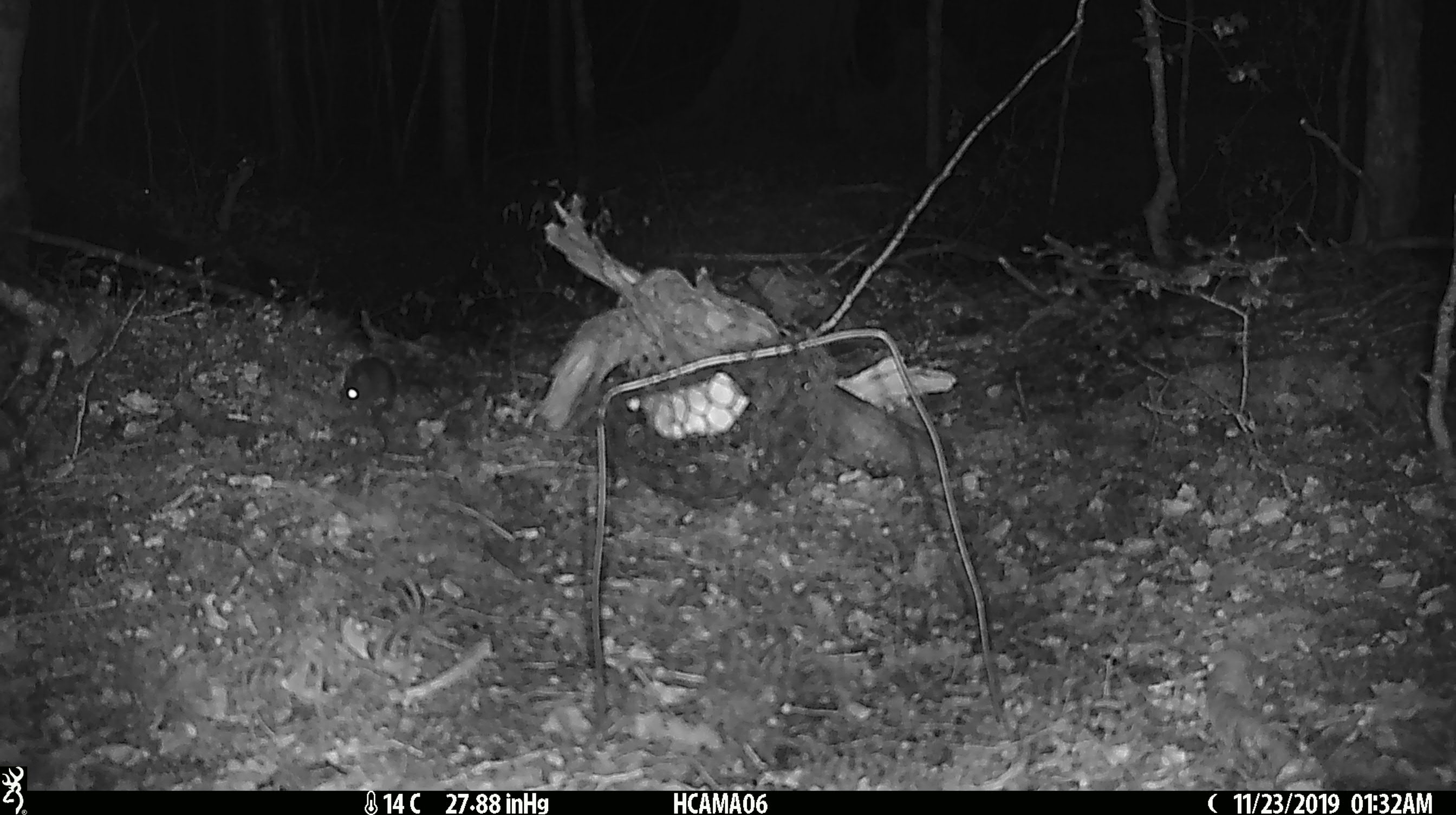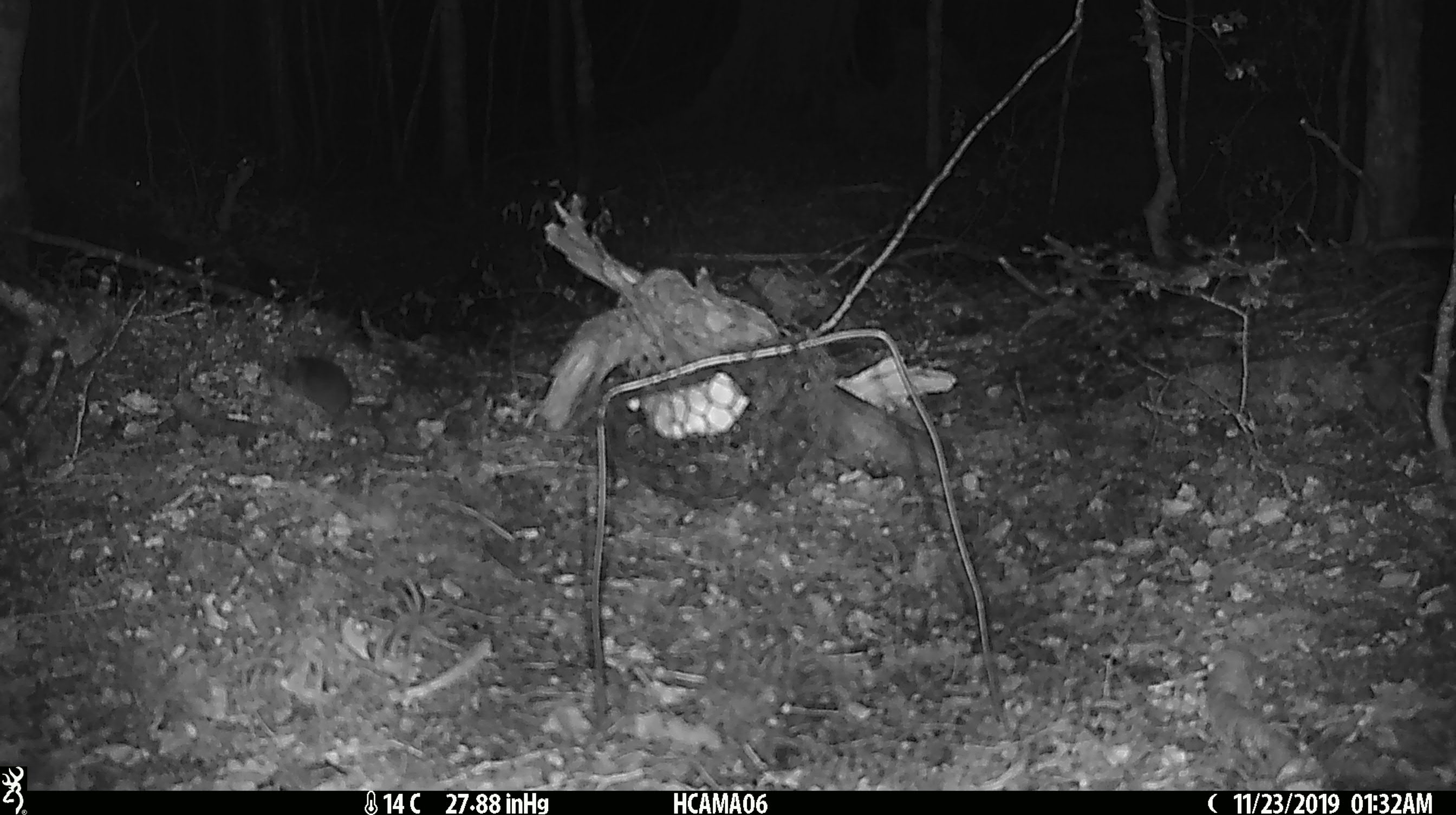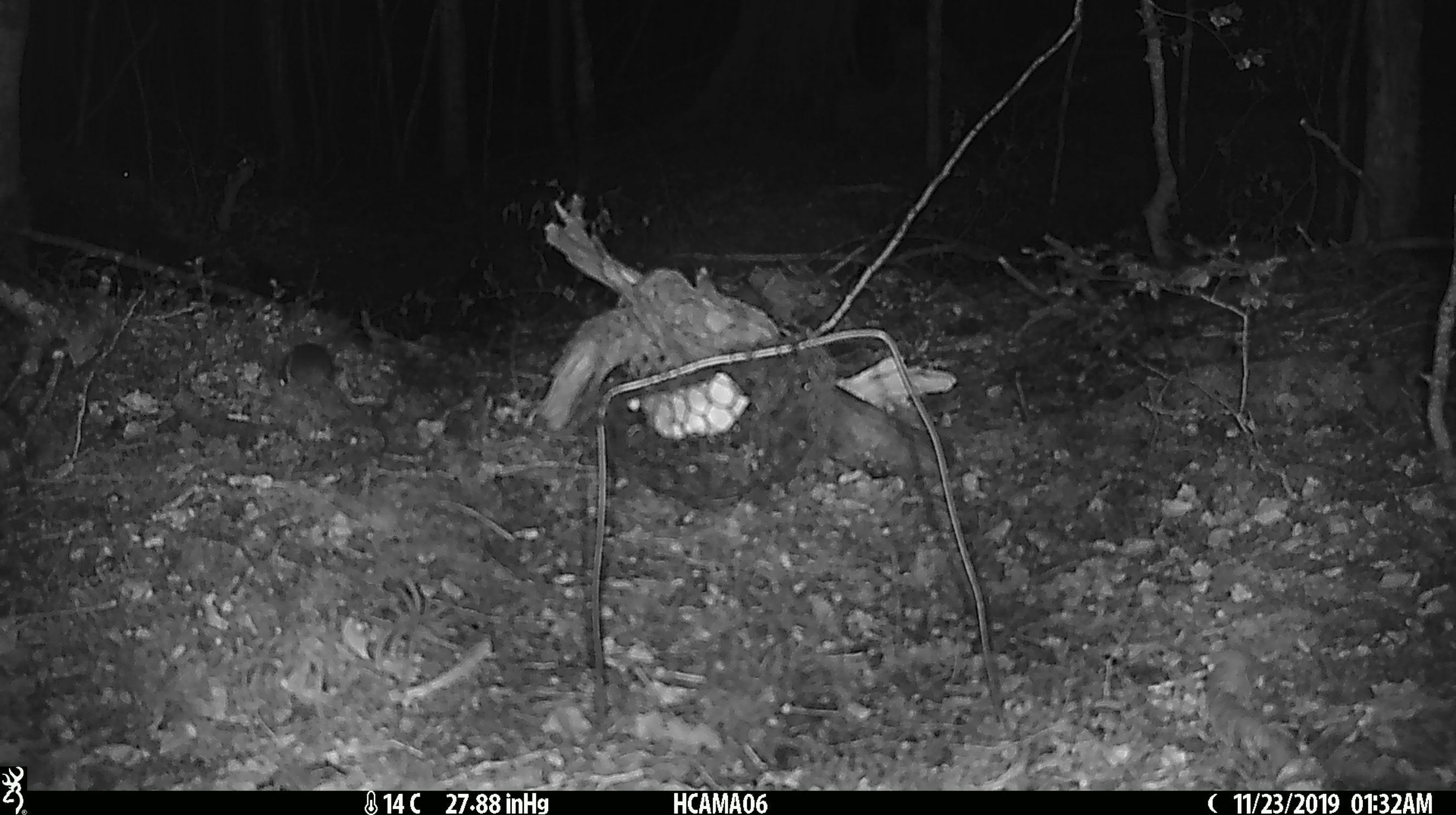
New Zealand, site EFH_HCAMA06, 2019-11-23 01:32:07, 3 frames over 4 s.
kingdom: Animalia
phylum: Chordata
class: Mammalia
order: Rodentia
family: Muridae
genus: Mus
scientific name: Mus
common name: mouse